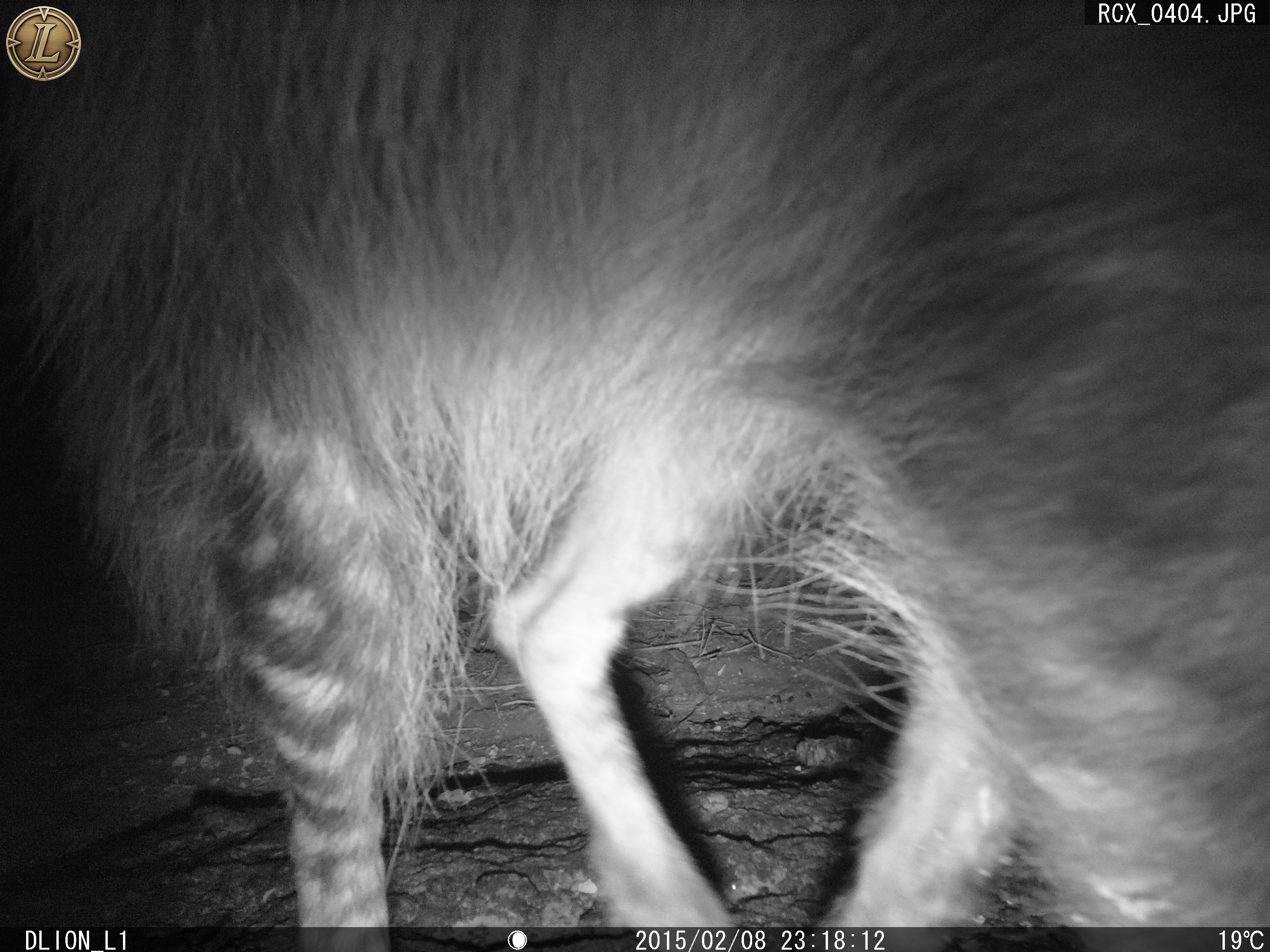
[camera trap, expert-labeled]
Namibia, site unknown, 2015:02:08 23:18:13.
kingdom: Animalia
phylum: Chordata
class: Mammalia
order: Carnivora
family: Hyaenidae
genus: Parahyaena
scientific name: Parahyaena brunnea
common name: brown hyena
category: hyaena brunnea